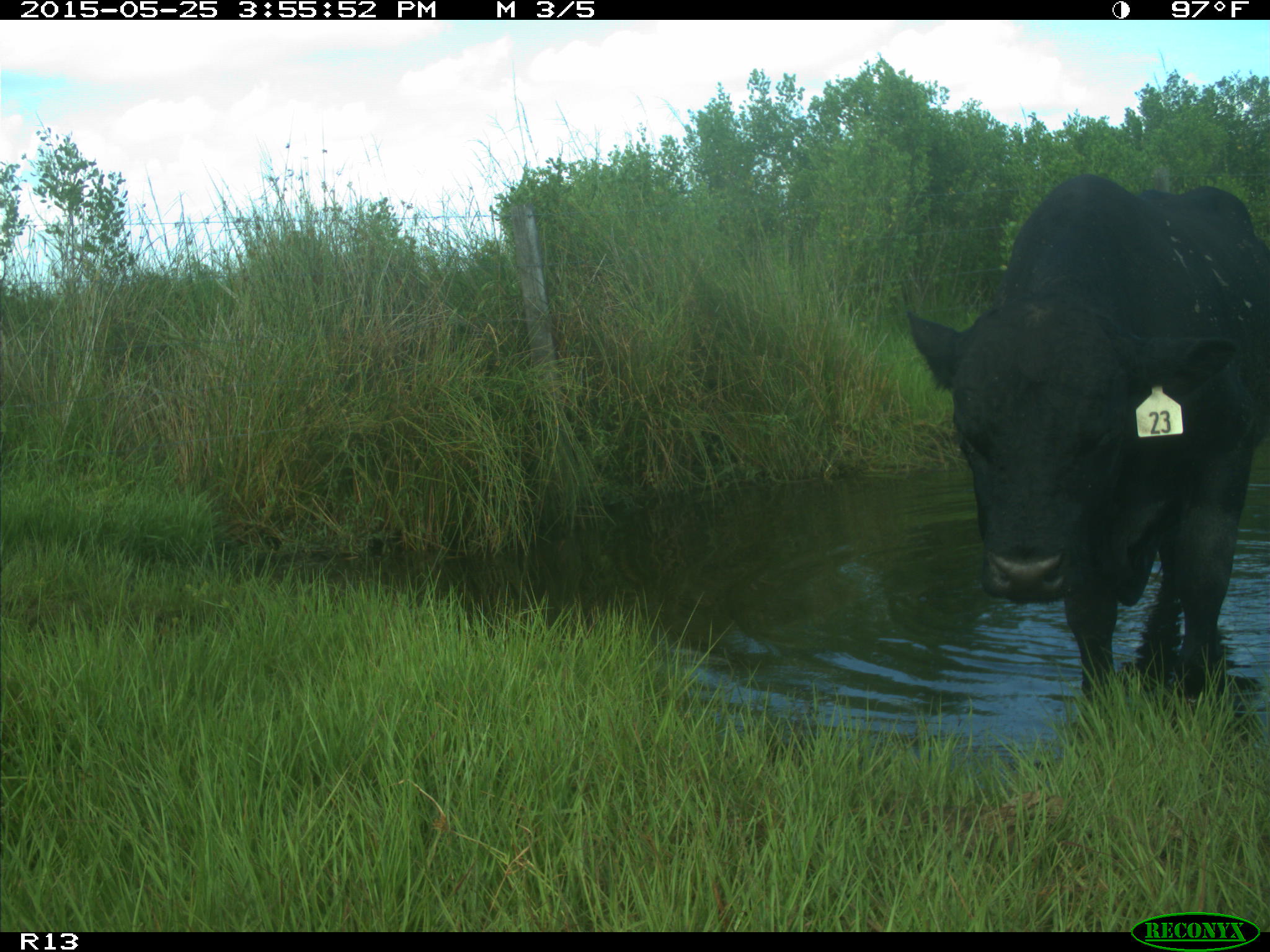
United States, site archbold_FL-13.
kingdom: Animalia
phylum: Chordata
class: Mammalia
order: Artiodactyla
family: Bovidae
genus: Bos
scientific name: Bos taurus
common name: domestic cow